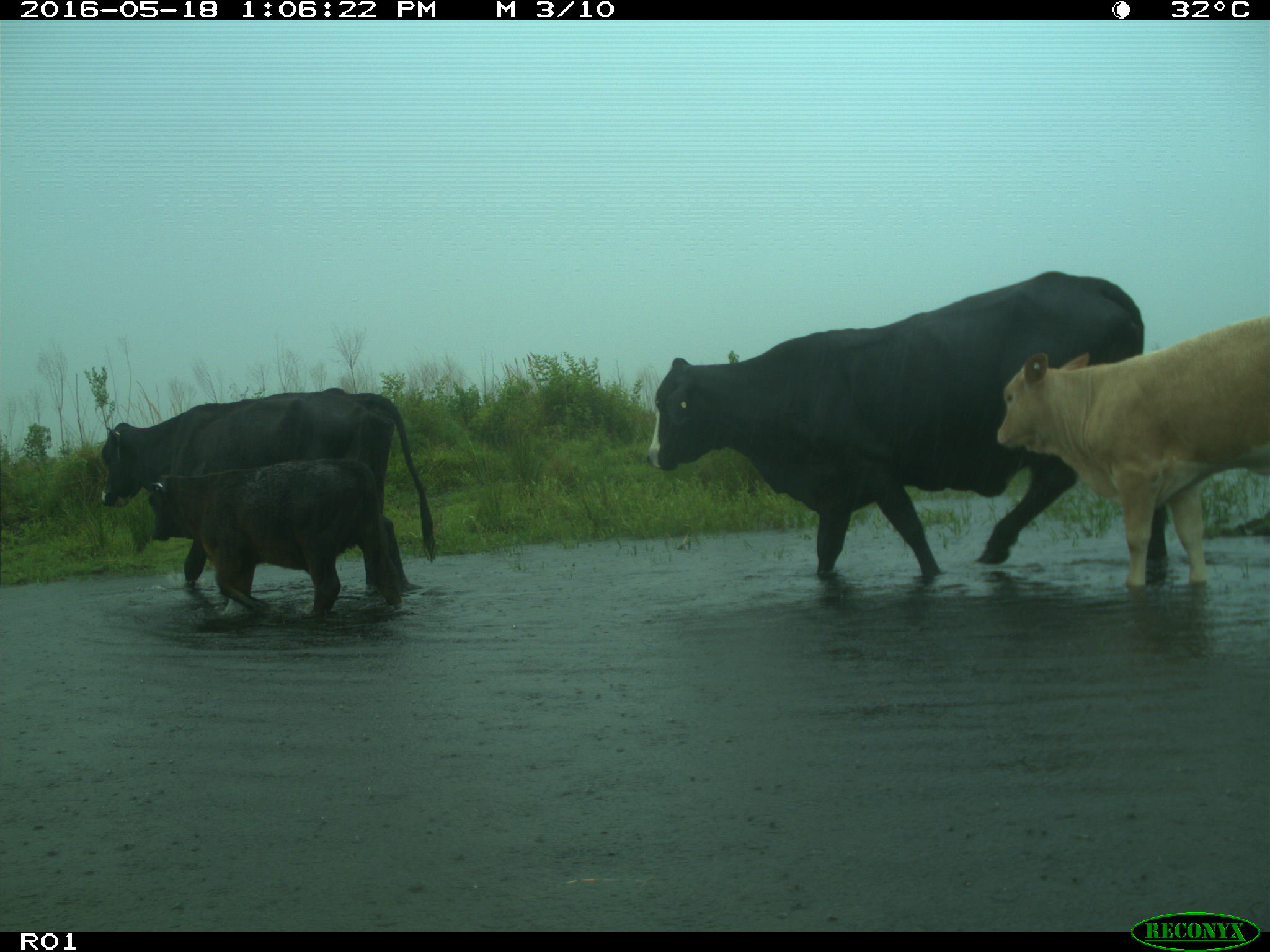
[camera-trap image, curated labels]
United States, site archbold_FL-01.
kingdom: Animalia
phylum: Chordata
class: Mammalia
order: Artiodactyla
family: Bovidae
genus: Bos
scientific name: Bos taurus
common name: domestic cow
Bos taurus (domestic cow).